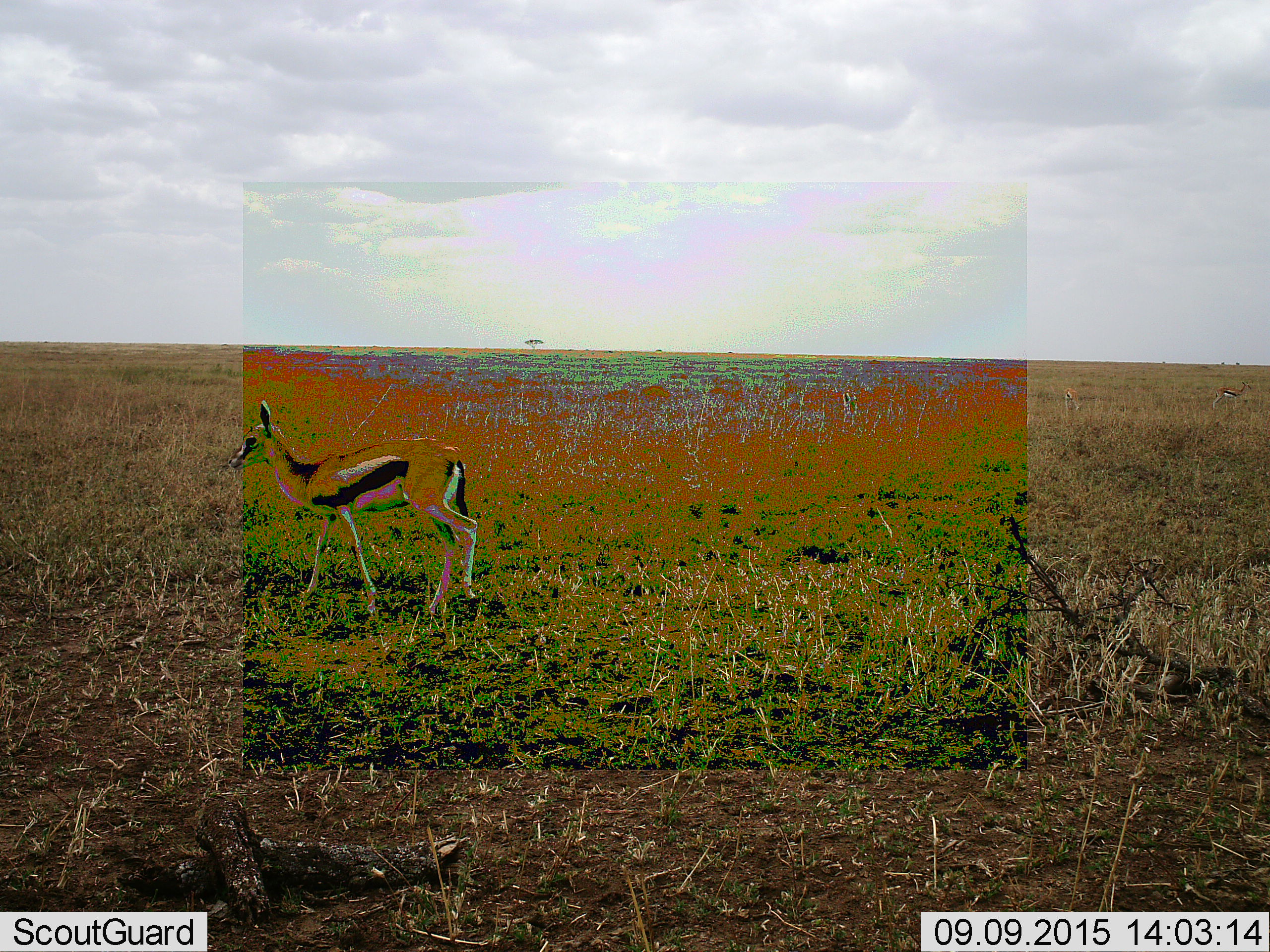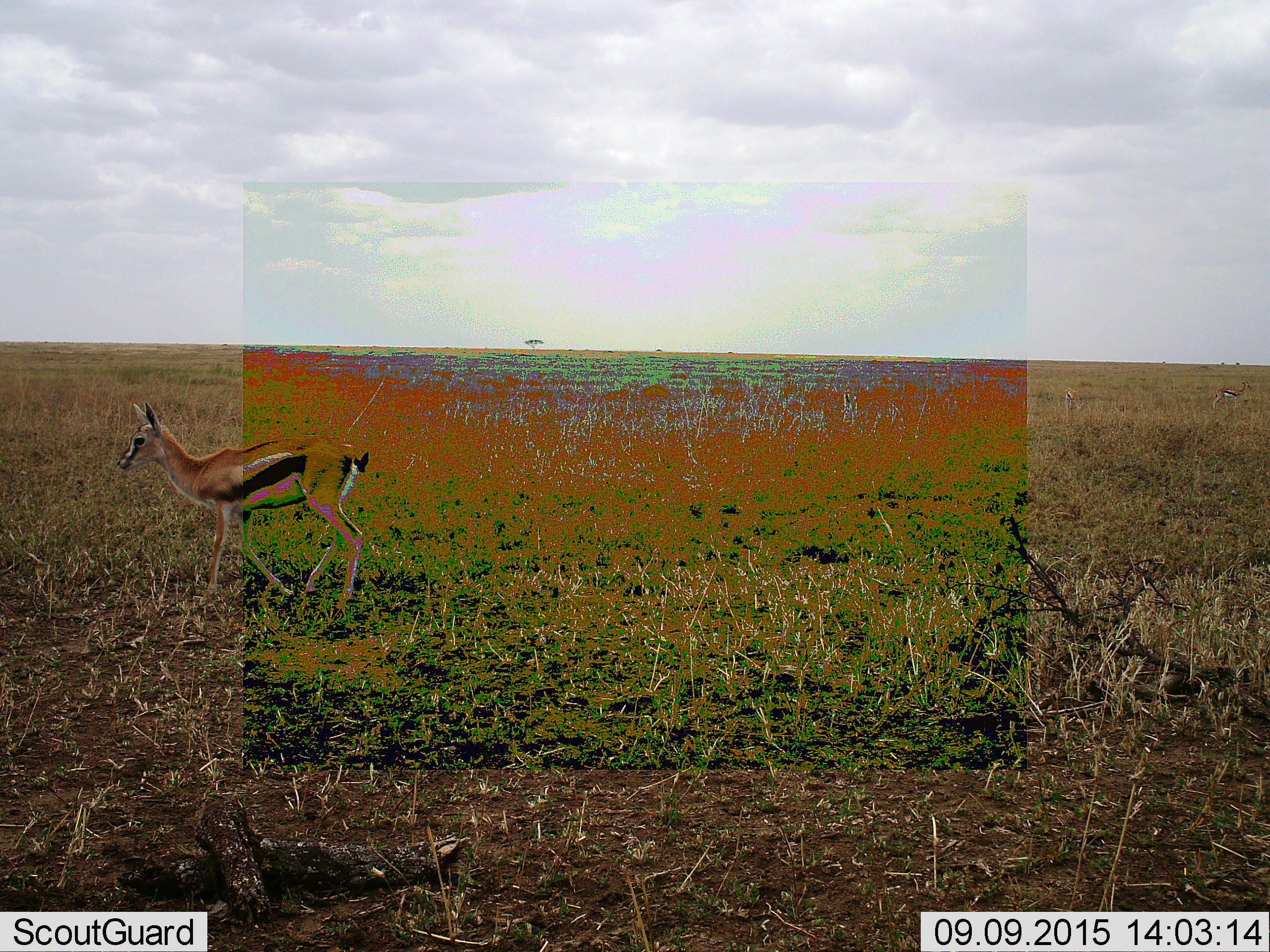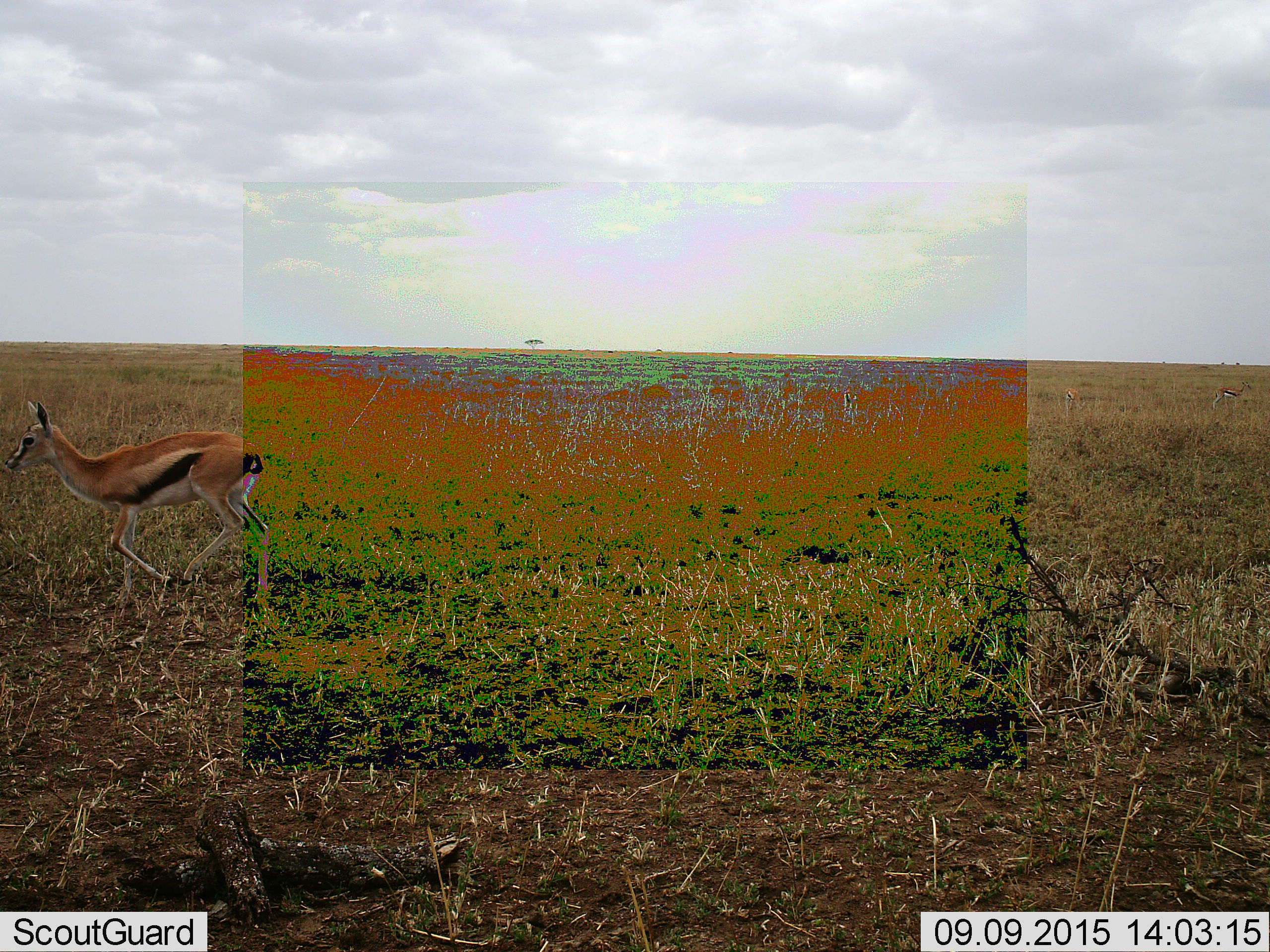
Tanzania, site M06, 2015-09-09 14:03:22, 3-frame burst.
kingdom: Animalia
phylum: Chordata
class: Mammalia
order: Artiodactyla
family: Bovidae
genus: Eudorcas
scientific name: Eudorcas thomsonii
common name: thomson's gazelle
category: gazellethomsons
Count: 1.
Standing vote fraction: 33%.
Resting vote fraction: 0%.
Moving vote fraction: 78%.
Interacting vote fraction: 0%.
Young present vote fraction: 33%.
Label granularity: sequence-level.